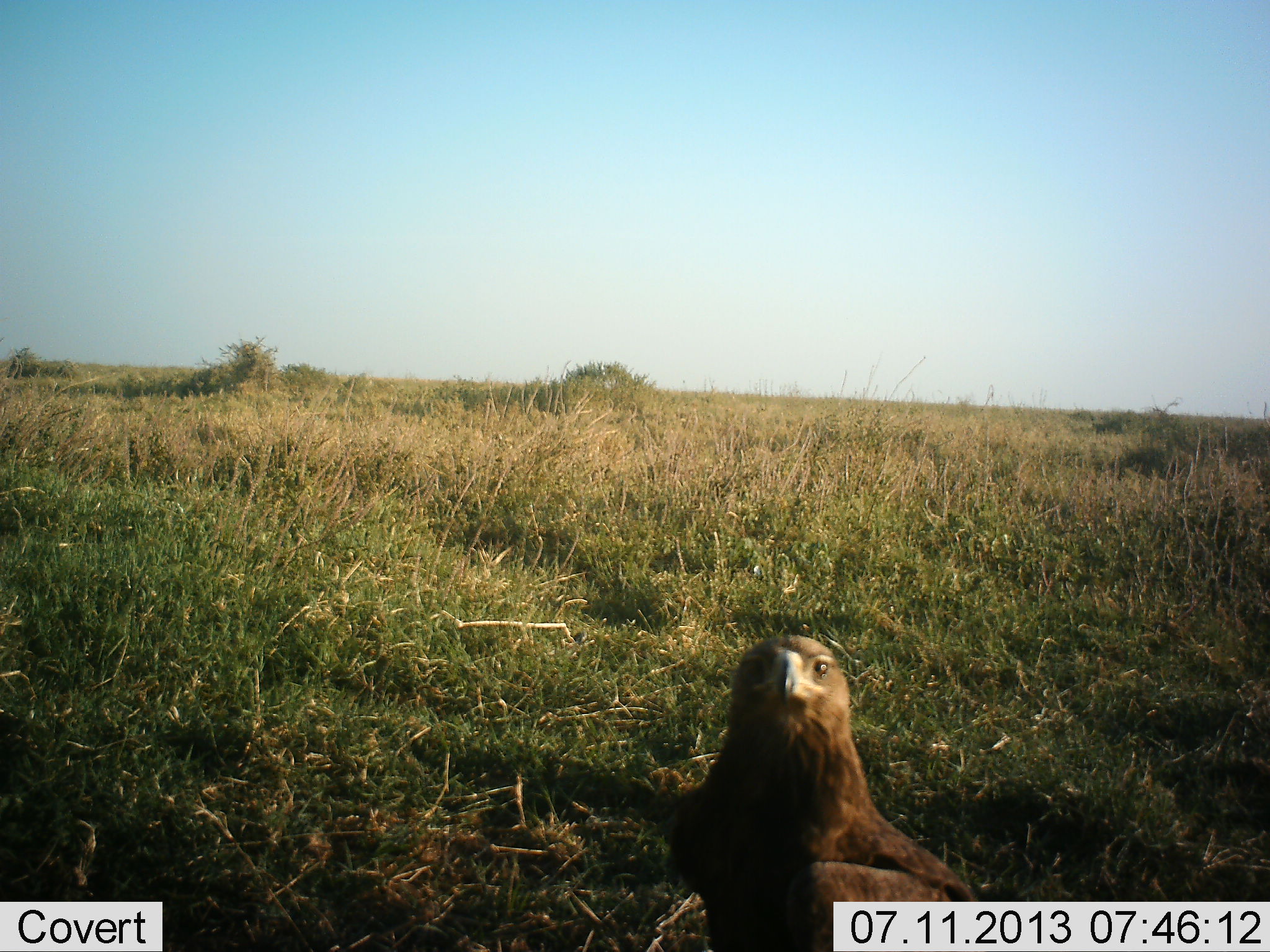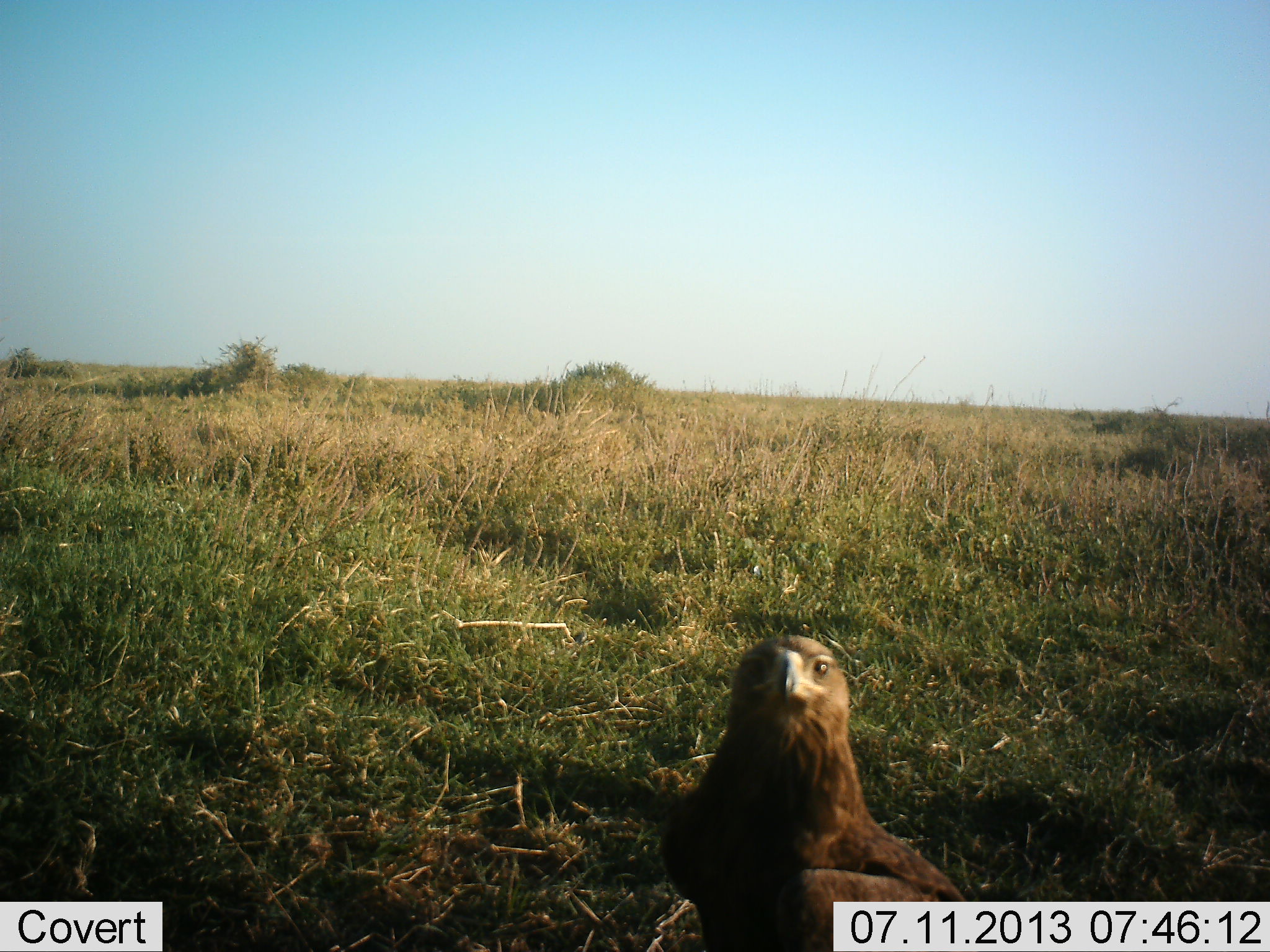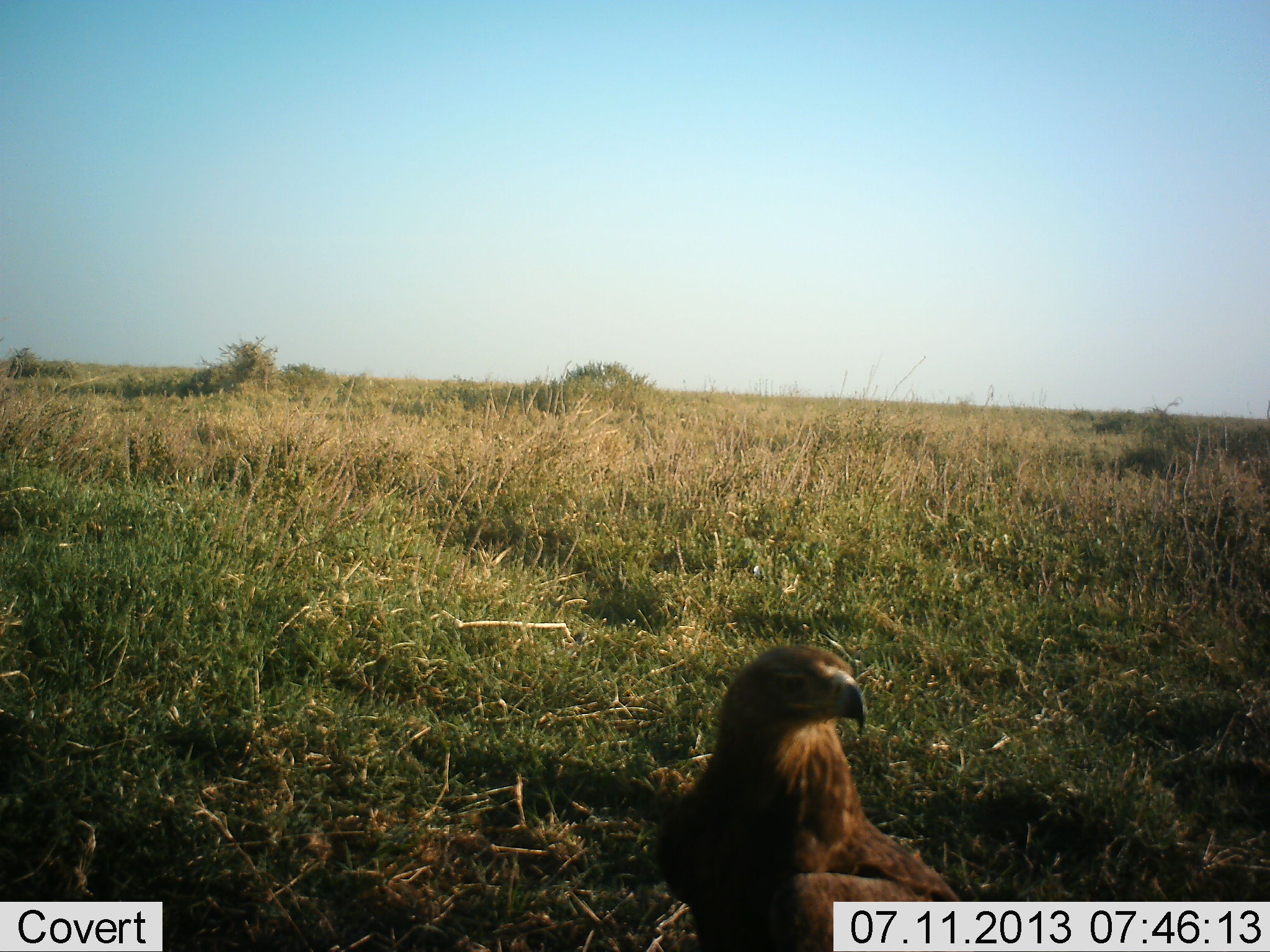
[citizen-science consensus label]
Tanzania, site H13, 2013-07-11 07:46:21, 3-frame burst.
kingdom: Animalia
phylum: Chordata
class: Aves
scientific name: Aves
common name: bird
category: otherbird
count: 1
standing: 88%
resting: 9%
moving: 3%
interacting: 9%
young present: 0%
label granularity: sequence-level